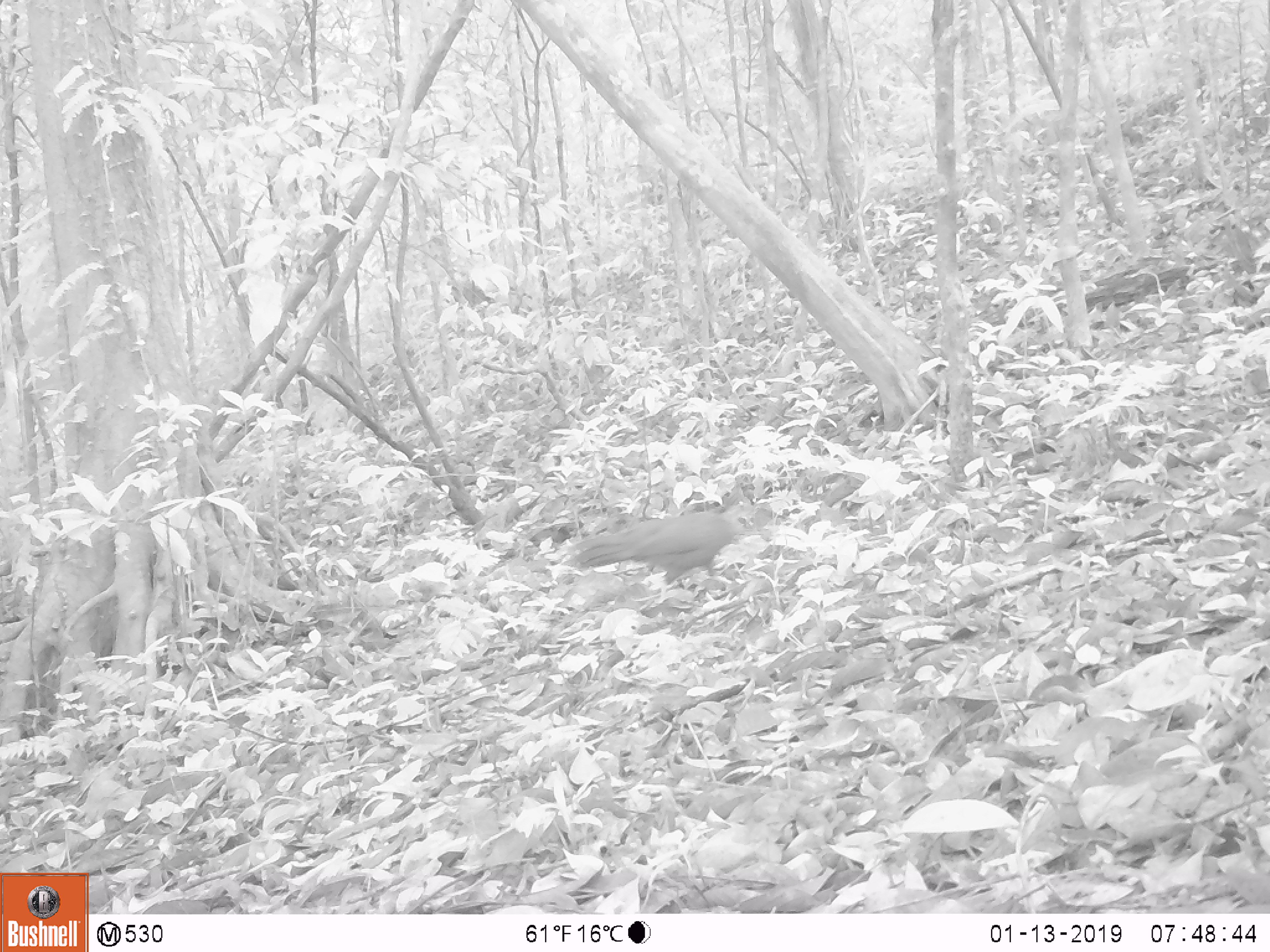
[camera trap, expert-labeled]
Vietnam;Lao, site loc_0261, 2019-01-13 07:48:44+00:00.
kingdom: Animalia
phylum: Chordata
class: Aves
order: Galliformes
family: Phasianidae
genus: Lophura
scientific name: Lophura nycthemera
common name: silver pheasant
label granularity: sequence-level